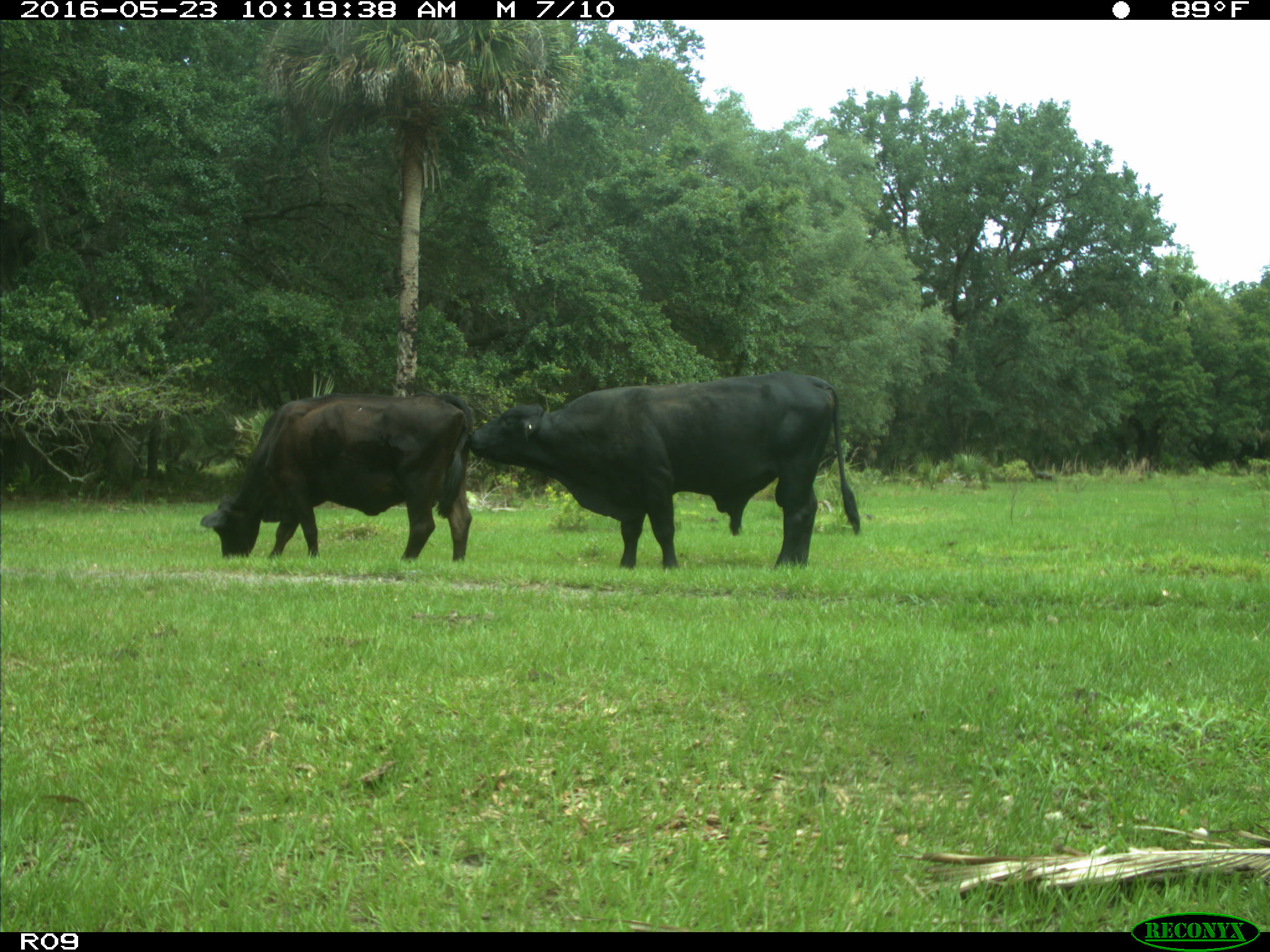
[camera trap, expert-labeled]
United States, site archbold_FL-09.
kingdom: Animalia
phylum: Chordata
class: Mammalia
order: Artiodactyla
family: Bovidae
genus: Bos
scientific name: Bos taurus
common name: domestic cow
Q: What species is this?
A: Bos taurus (domestic cow).